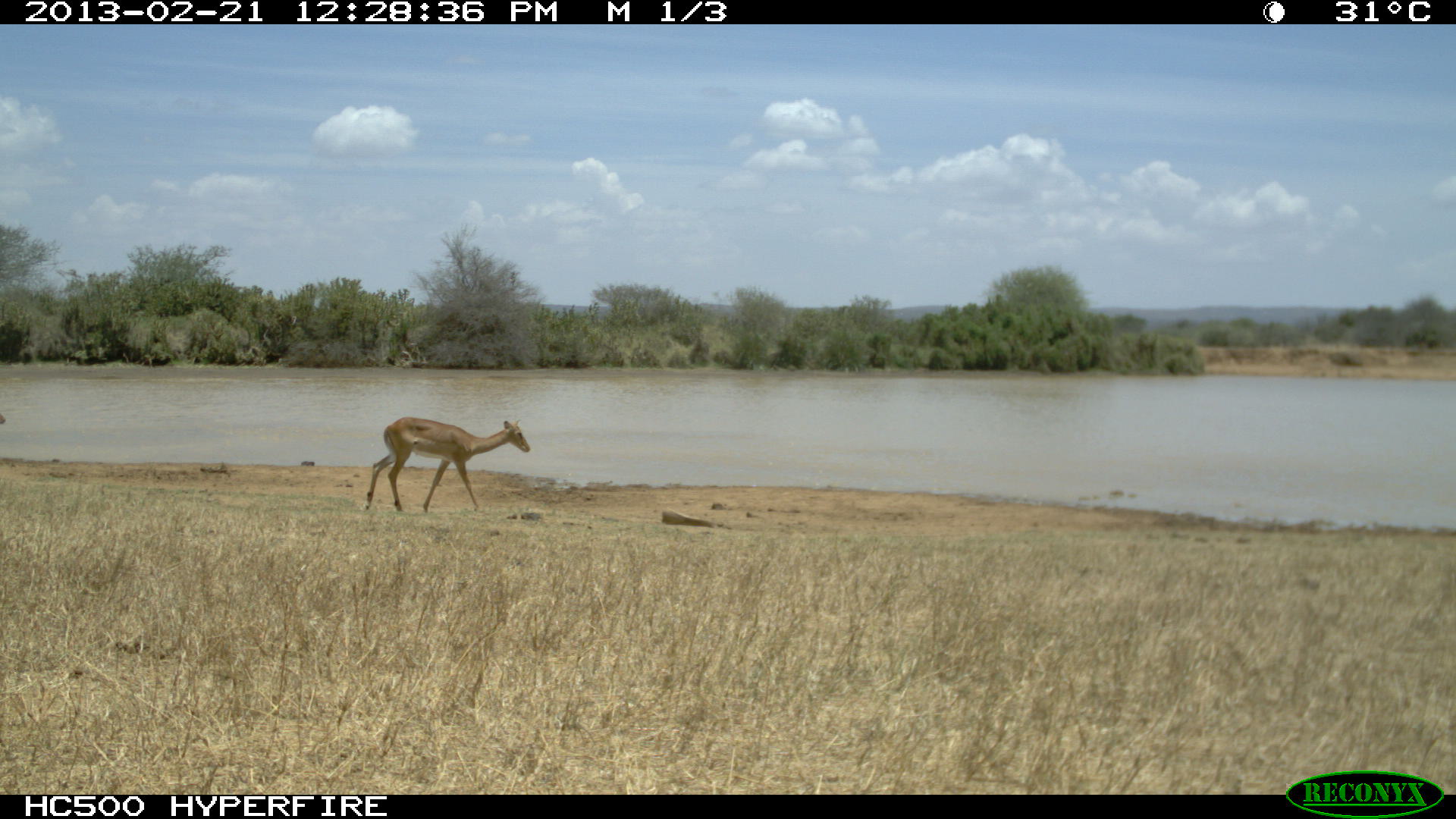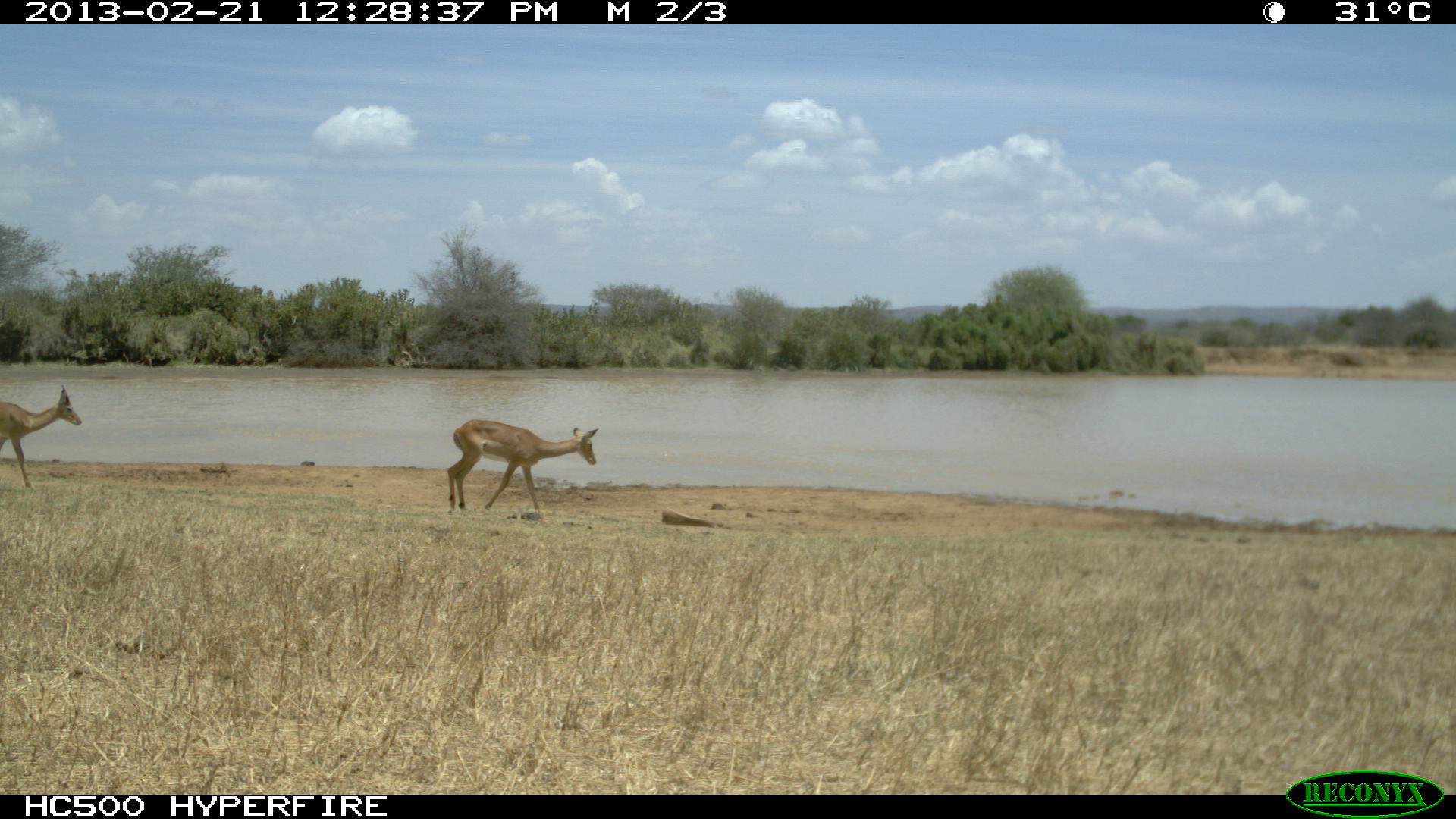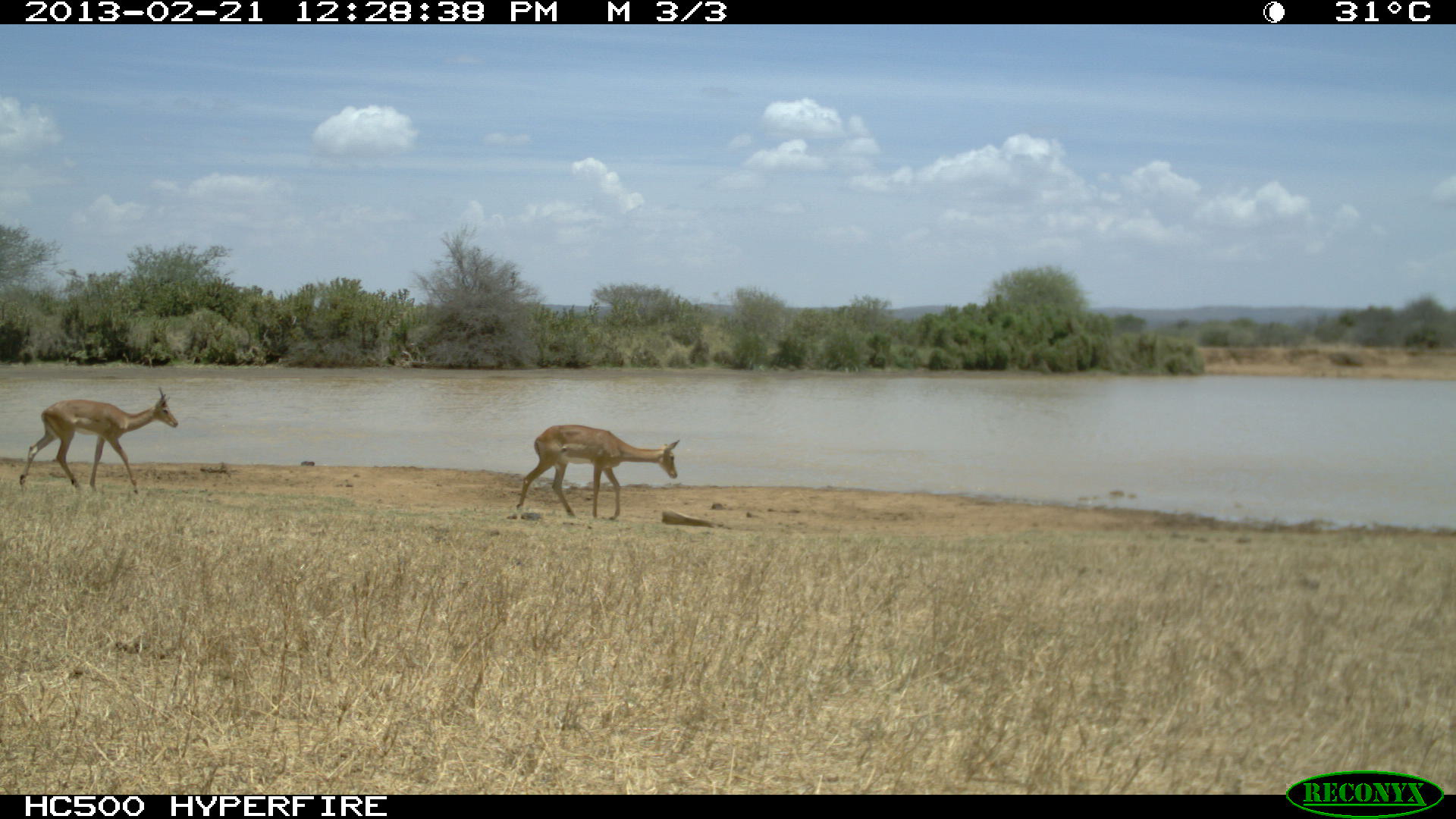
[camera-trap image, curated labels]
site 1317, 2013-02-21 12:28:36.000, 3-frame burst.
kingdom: Animalia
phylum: Chordata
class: Mammalia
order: Artiodactyla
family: Bovidae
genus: Aepyceros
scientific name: Aepyceros melampus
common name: impala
Aepyceros melampus (impala), count 1.